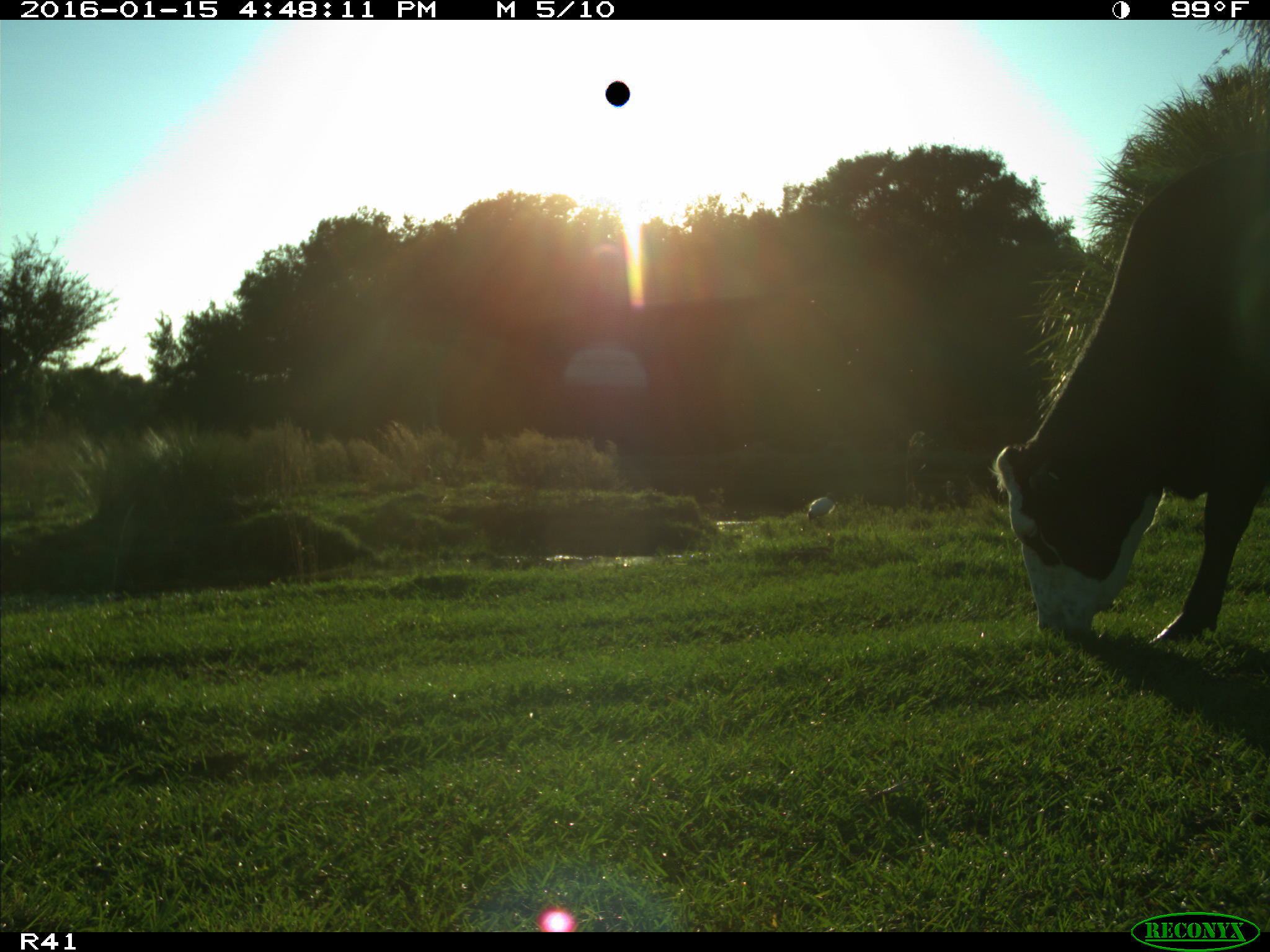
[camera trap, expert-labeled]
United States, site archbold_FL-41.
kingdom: Animalia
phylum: Chordata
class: Mammalia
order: Artiodactyla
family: Bovidae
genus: Bos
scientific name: Bos taurus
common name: domestic cow